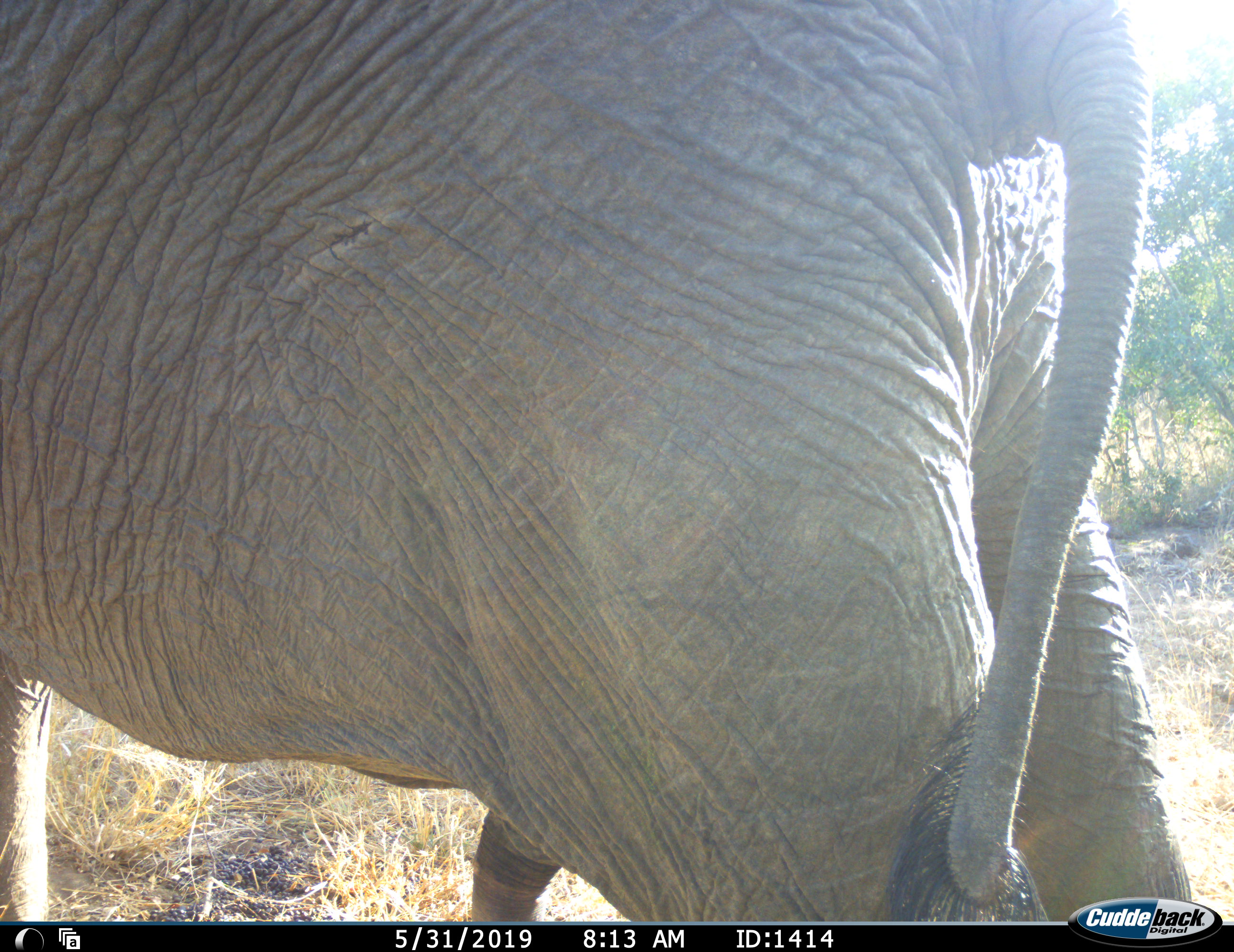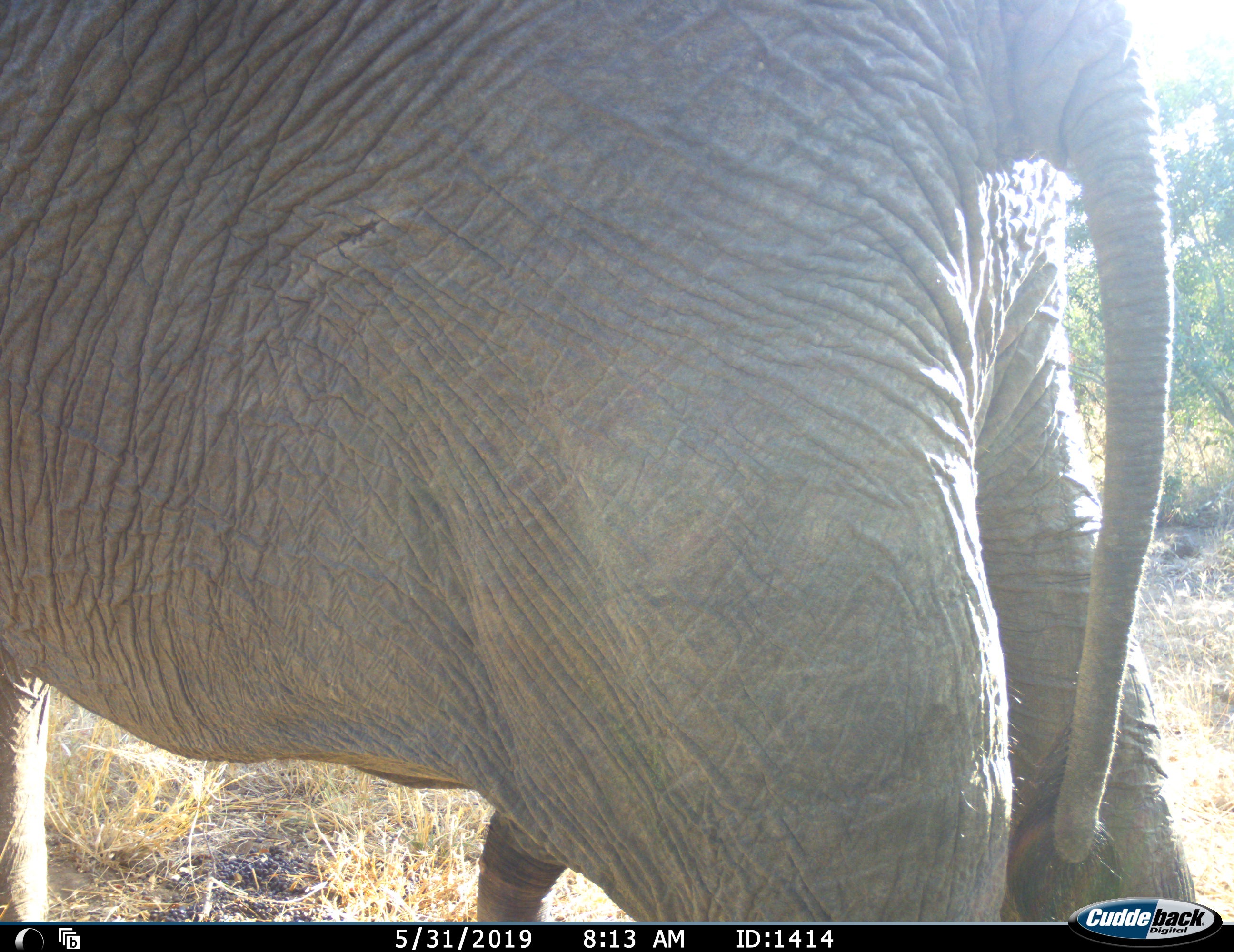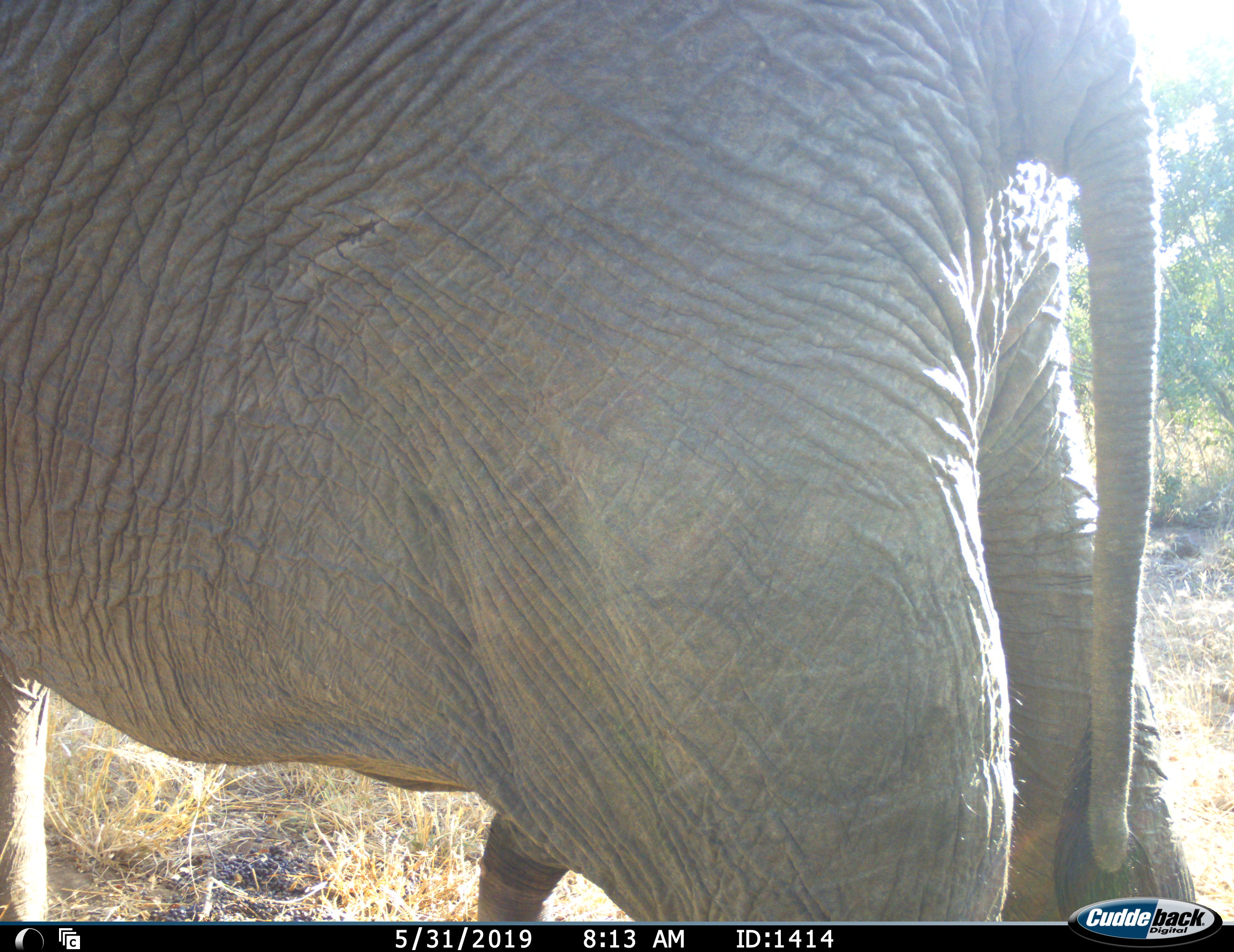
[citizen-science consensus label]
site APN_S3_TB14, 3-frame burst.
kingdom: Animalia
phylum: Chordata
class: Mammalia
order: Proboscidea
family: Elephantidae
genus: Loxodonta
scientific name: Loxodonta africana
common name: african bush elephant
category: elephant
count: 1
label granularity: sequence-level